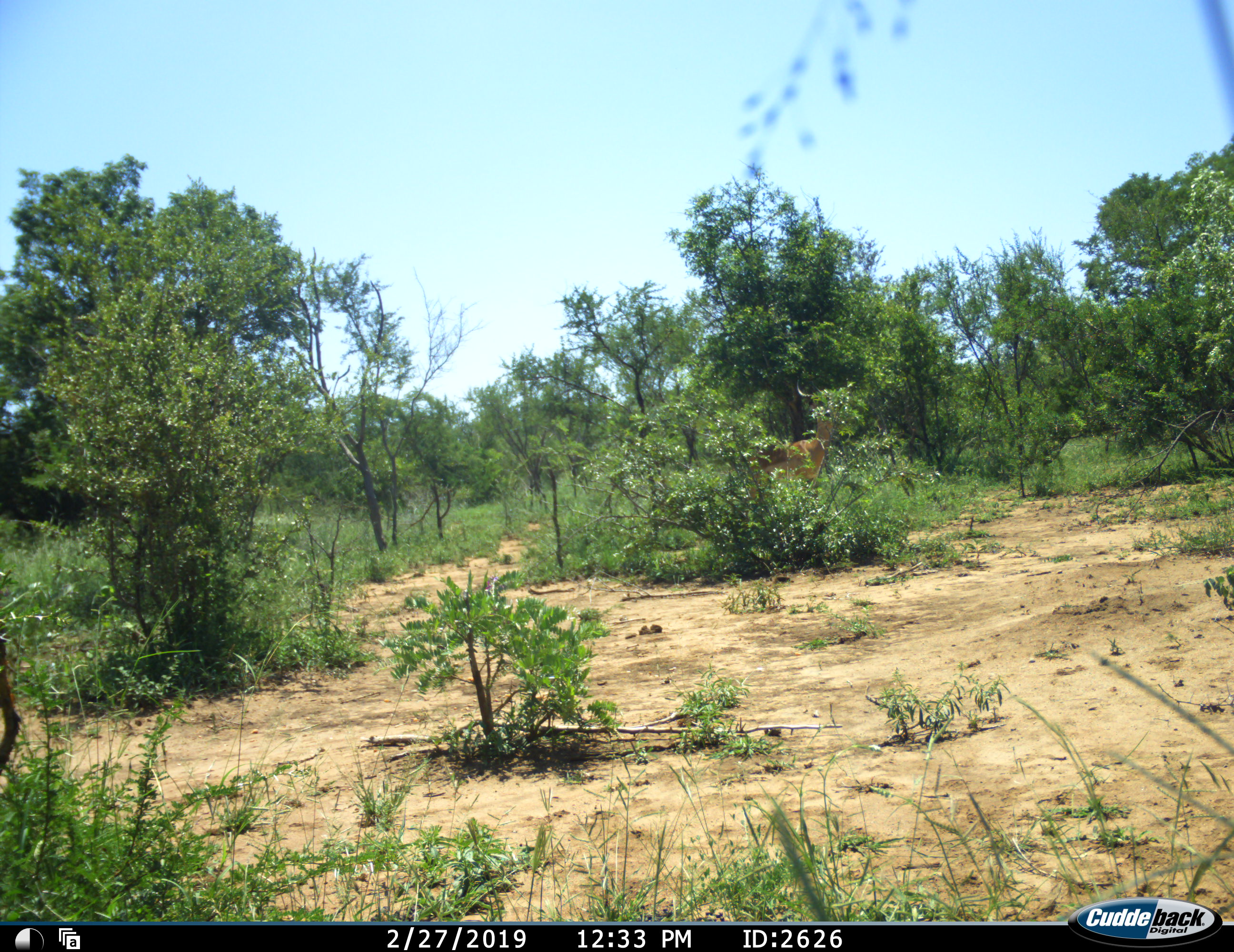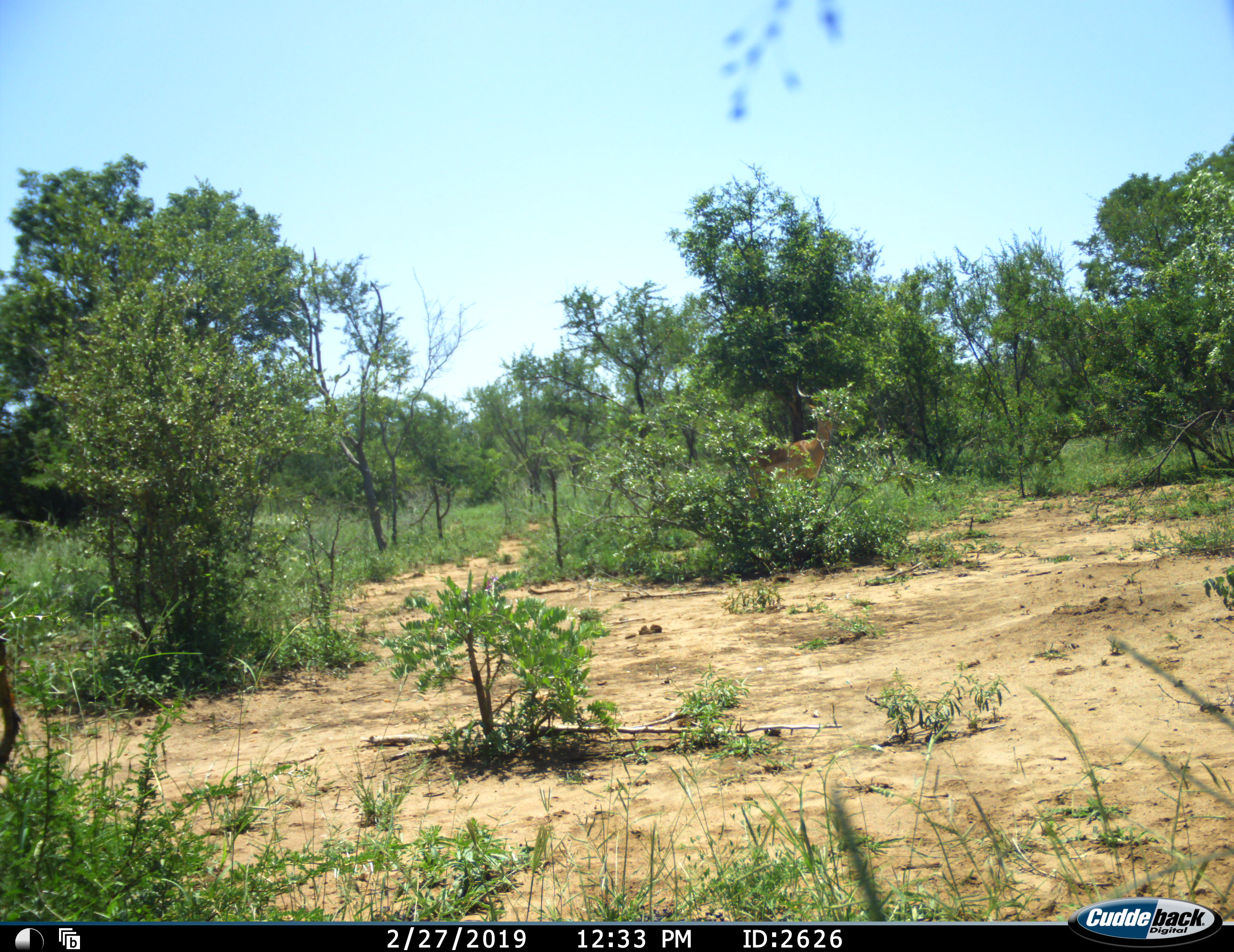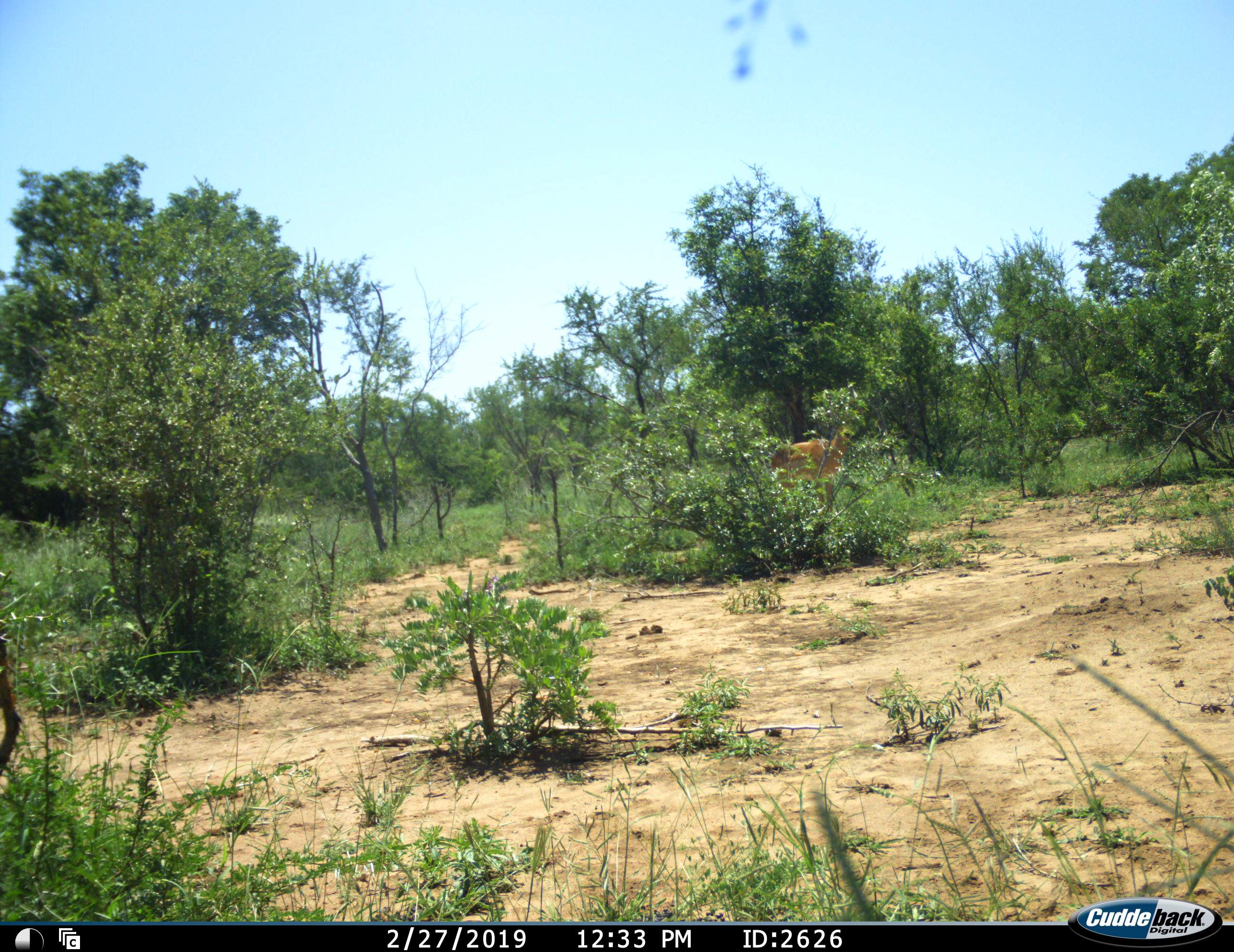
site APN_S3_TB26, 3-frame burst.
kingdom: Animalia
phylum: Chordata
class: Mammalia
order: Artiodactyla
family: Bovidae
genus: Aepyceros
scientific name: Aepyceros melampus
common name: impala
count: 1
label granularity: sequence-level